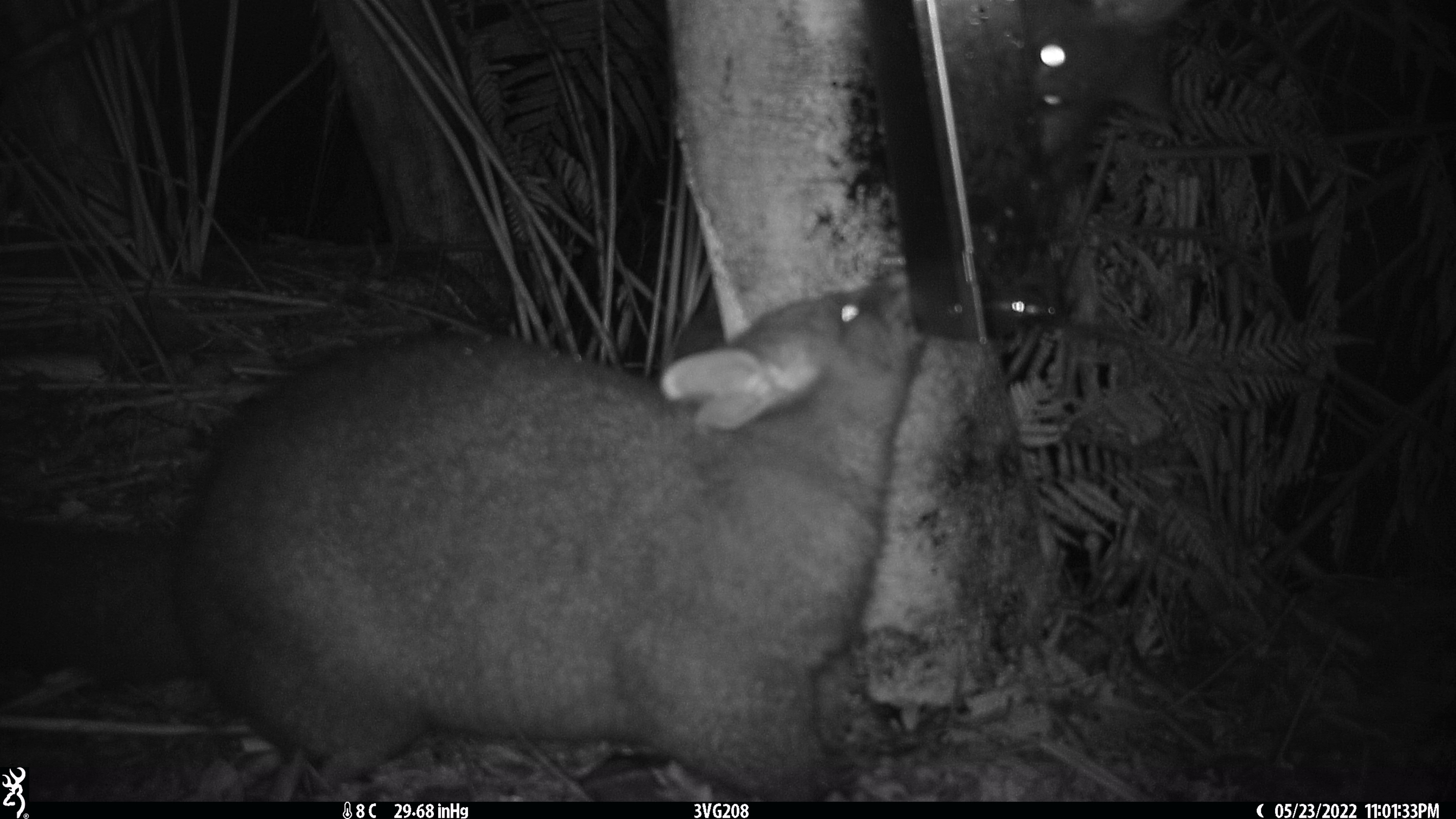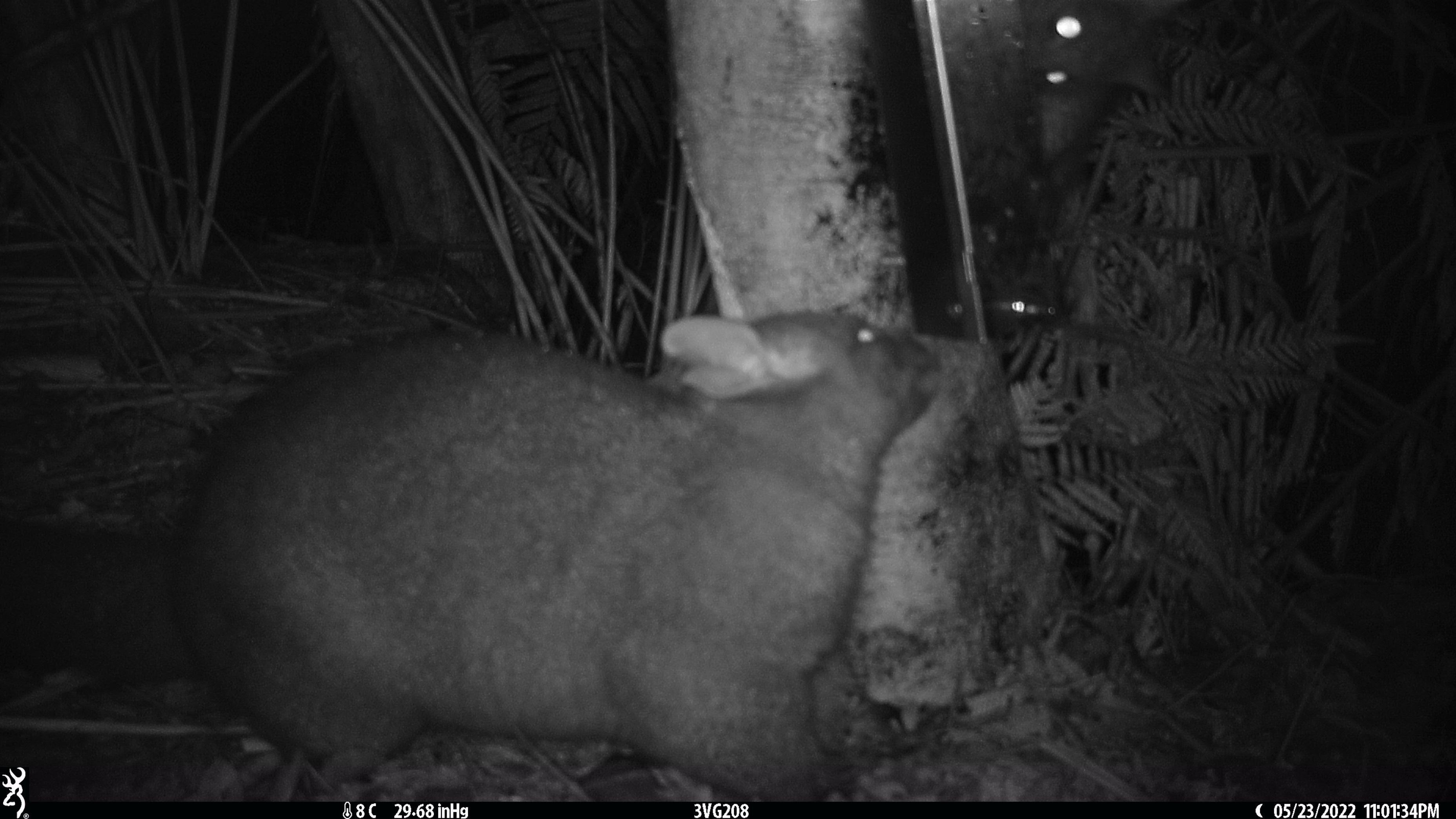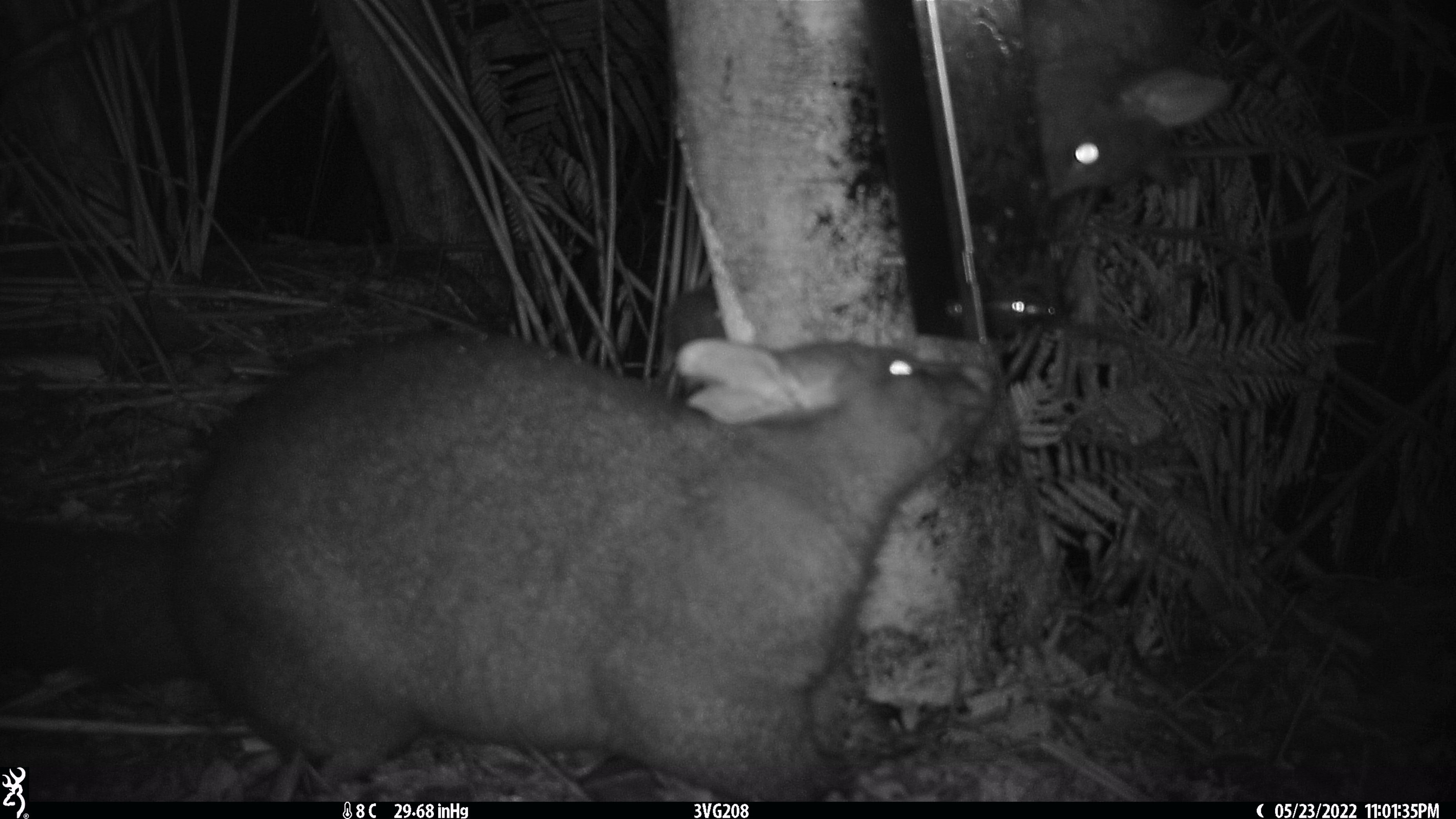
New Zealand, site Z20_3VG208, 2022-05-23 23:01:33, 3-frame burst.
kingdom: Animalia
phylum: Chordata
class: Mammalia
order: Diprotodontia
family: Phalangeridae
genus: Trichosurus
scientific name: Trichosurus vulpecula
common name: common brushtail possum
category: possum